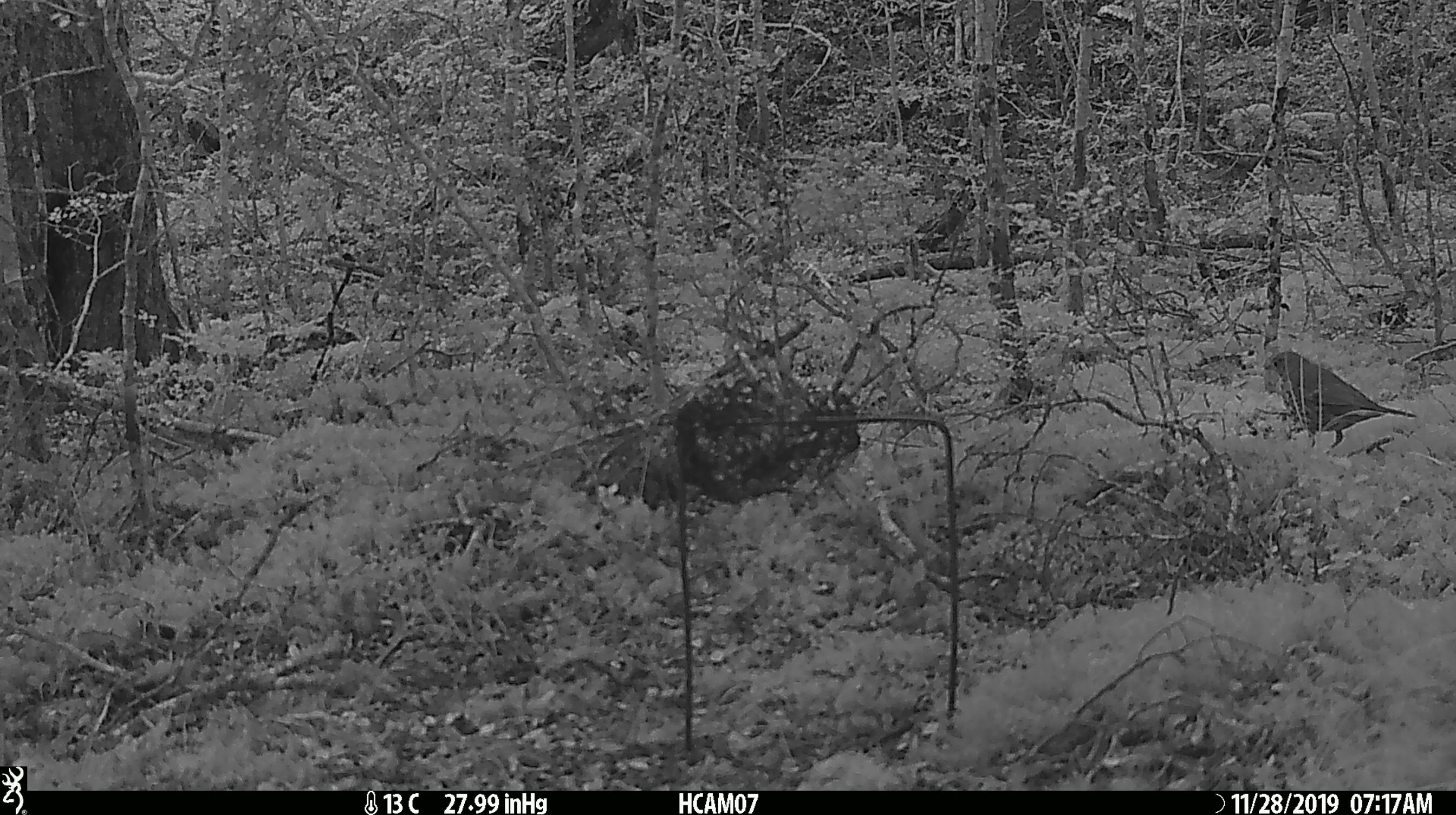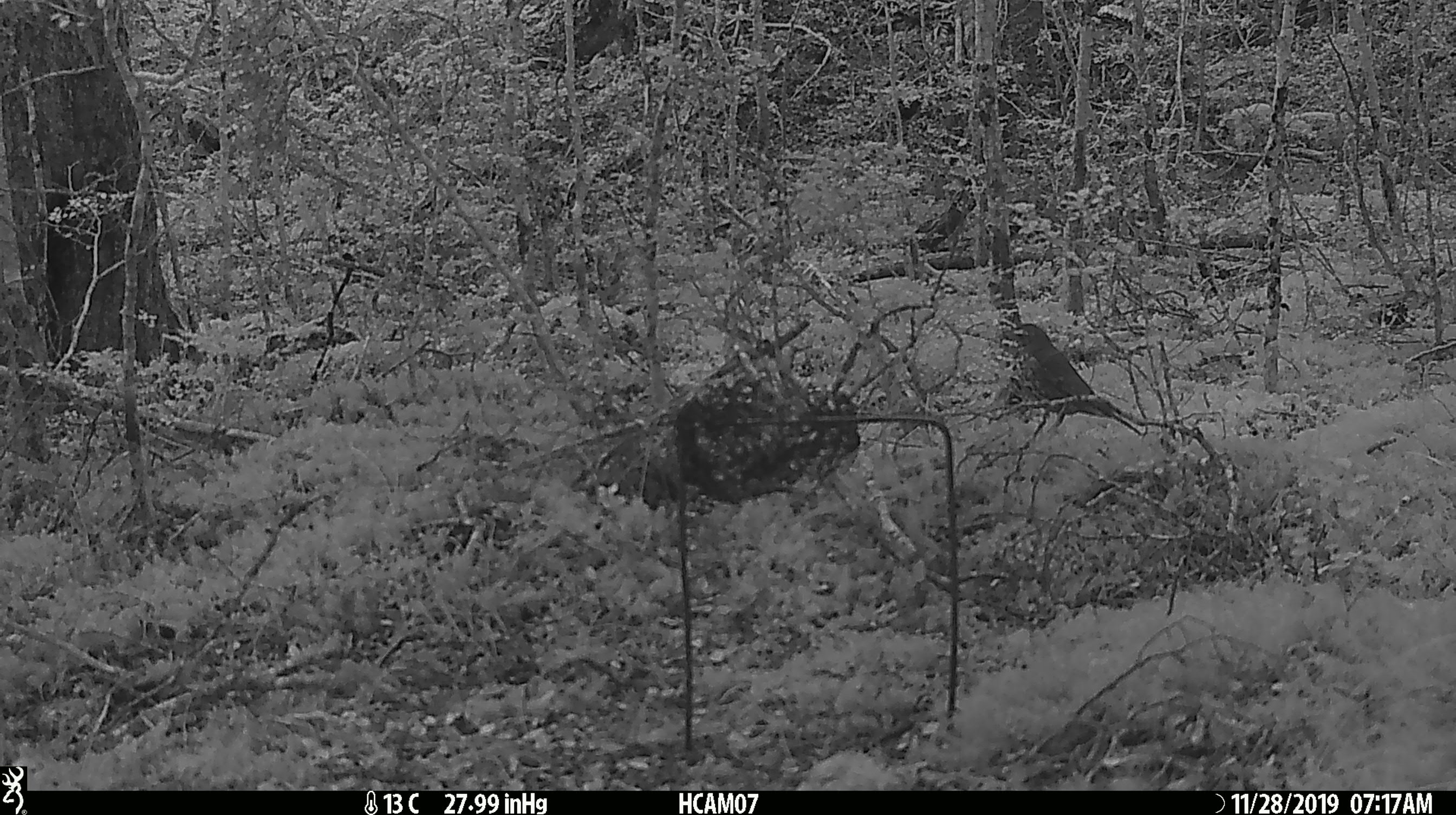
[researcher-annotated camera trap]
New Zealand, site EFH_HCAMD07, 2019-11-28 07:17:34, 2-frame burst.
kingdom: Animalia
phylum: Chordata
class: Aves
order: Passeriformes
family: Turdidae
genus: Turdus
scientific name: Turdus philomelos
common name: song thrush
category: thrush